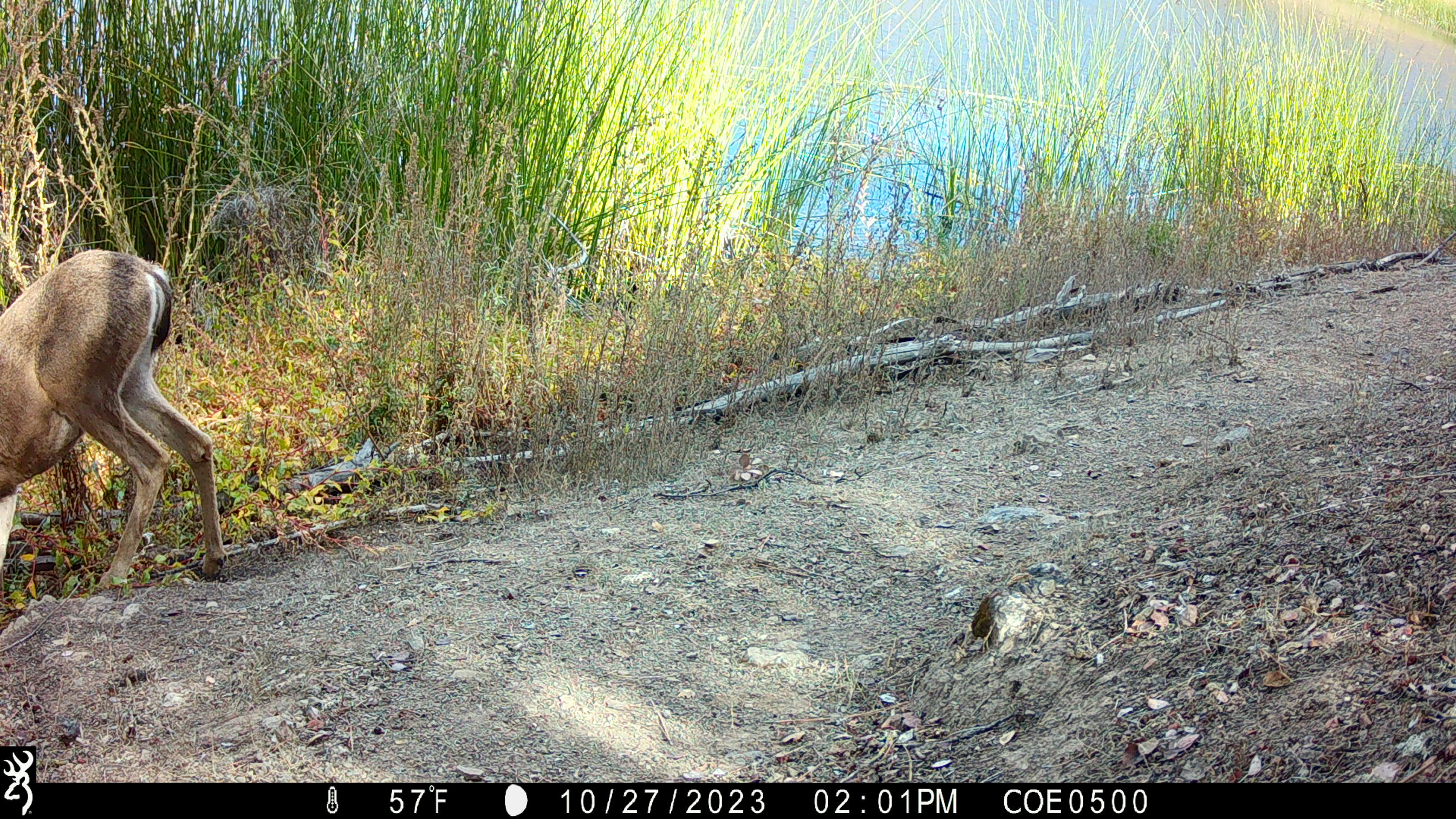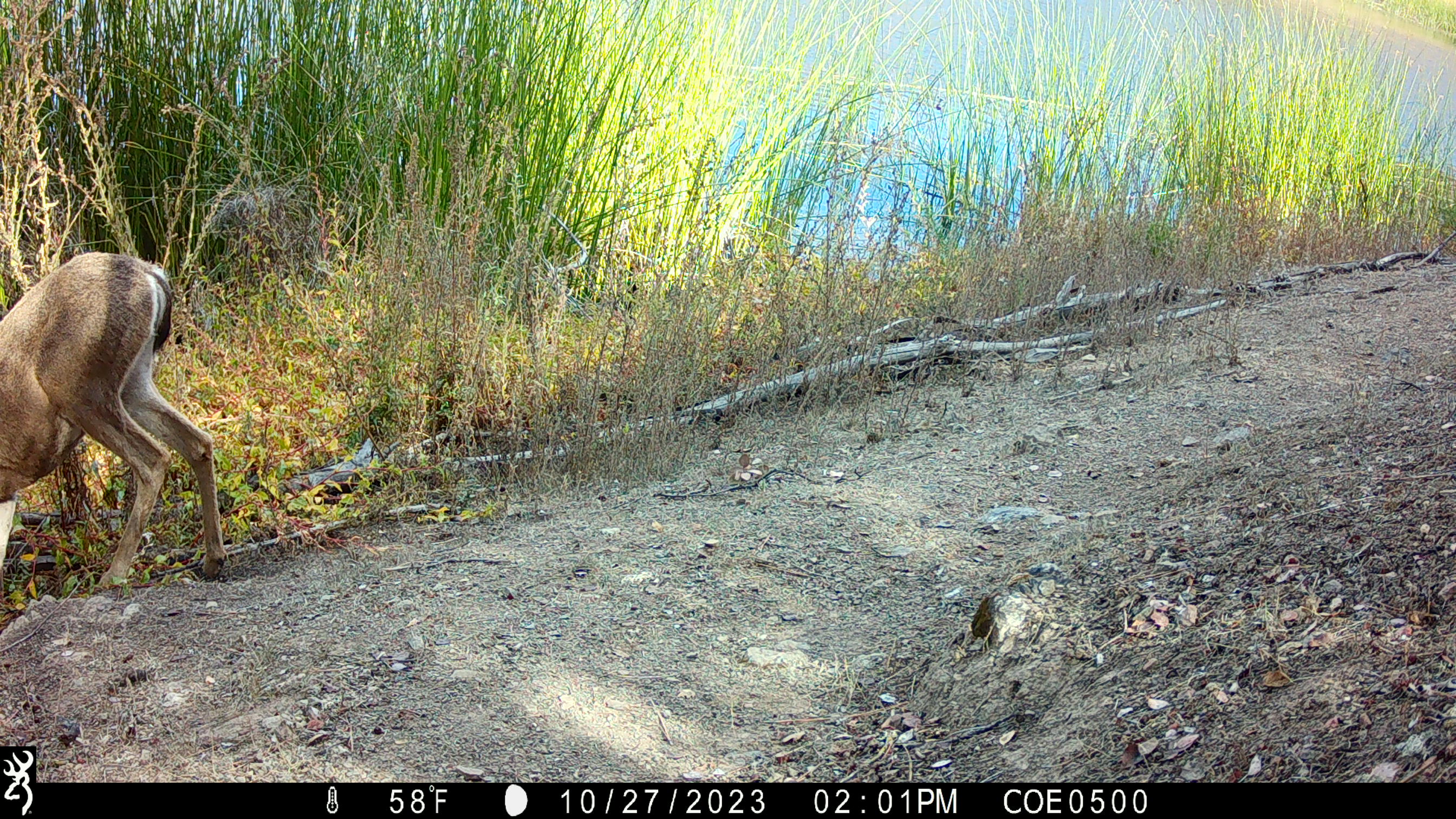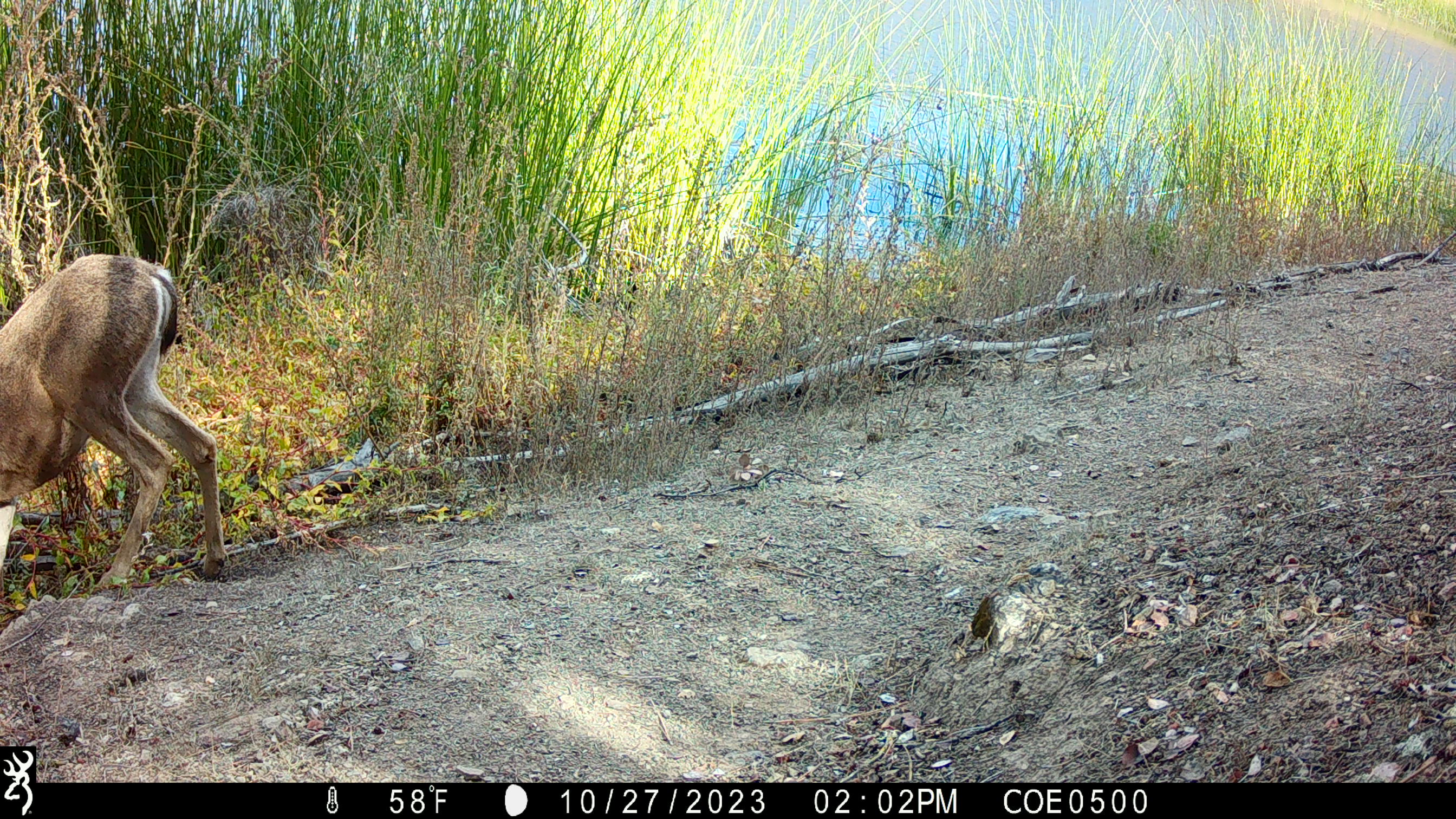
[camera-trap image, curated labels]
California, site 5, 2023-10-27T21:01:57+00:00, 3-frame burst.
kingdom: Animalia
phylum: Chordata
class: Mammalia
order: Artiodactyla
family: Cervidae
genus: Odocoileus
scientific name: Odocoileus hemionus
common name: mule deer